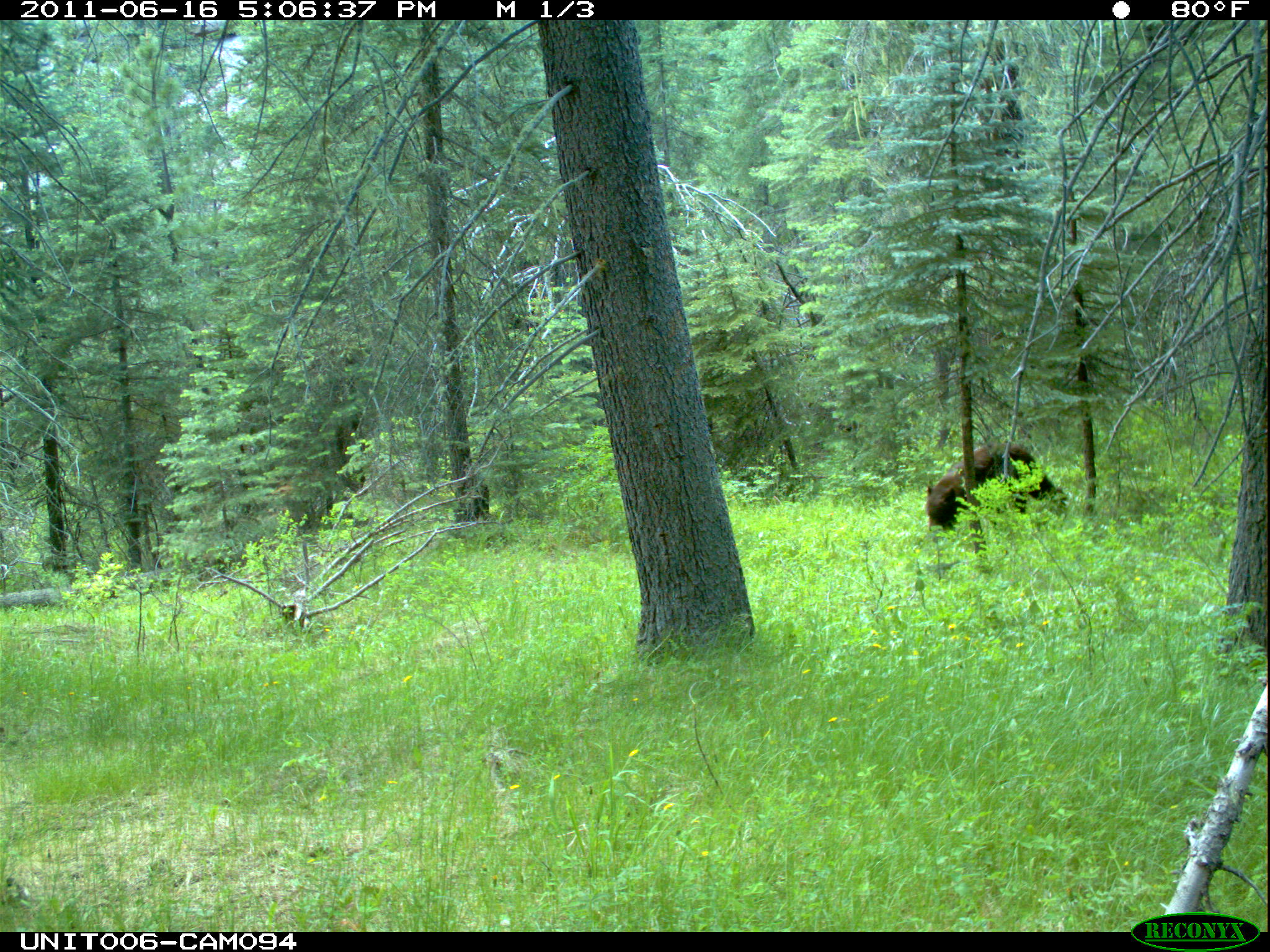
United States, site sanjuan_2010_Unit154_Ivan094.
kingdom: Animalia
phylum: Chordata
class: Mammalia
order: Carnivora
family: Ursidae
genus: Ursus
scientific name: Ursus americanus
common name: american black bear